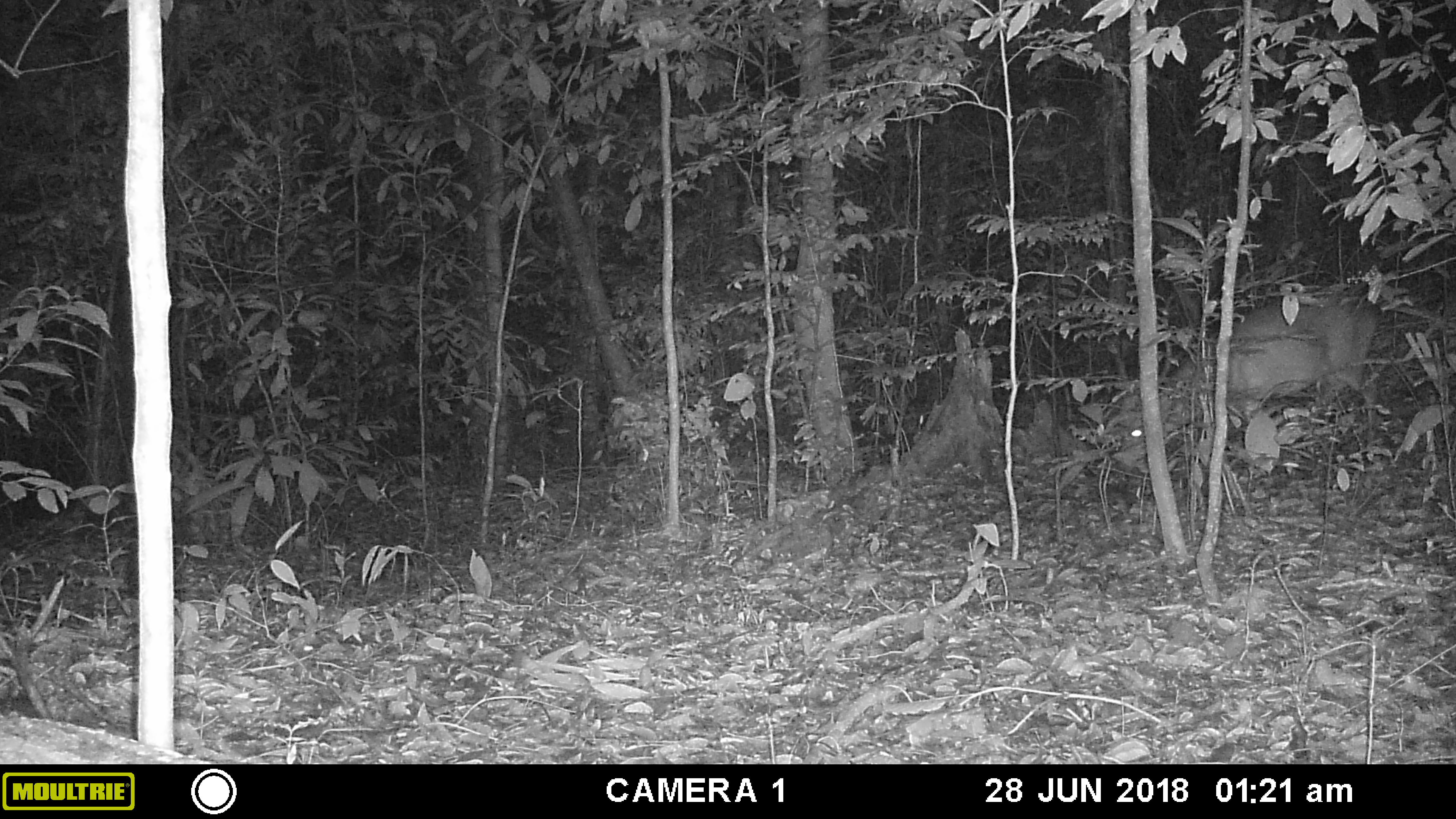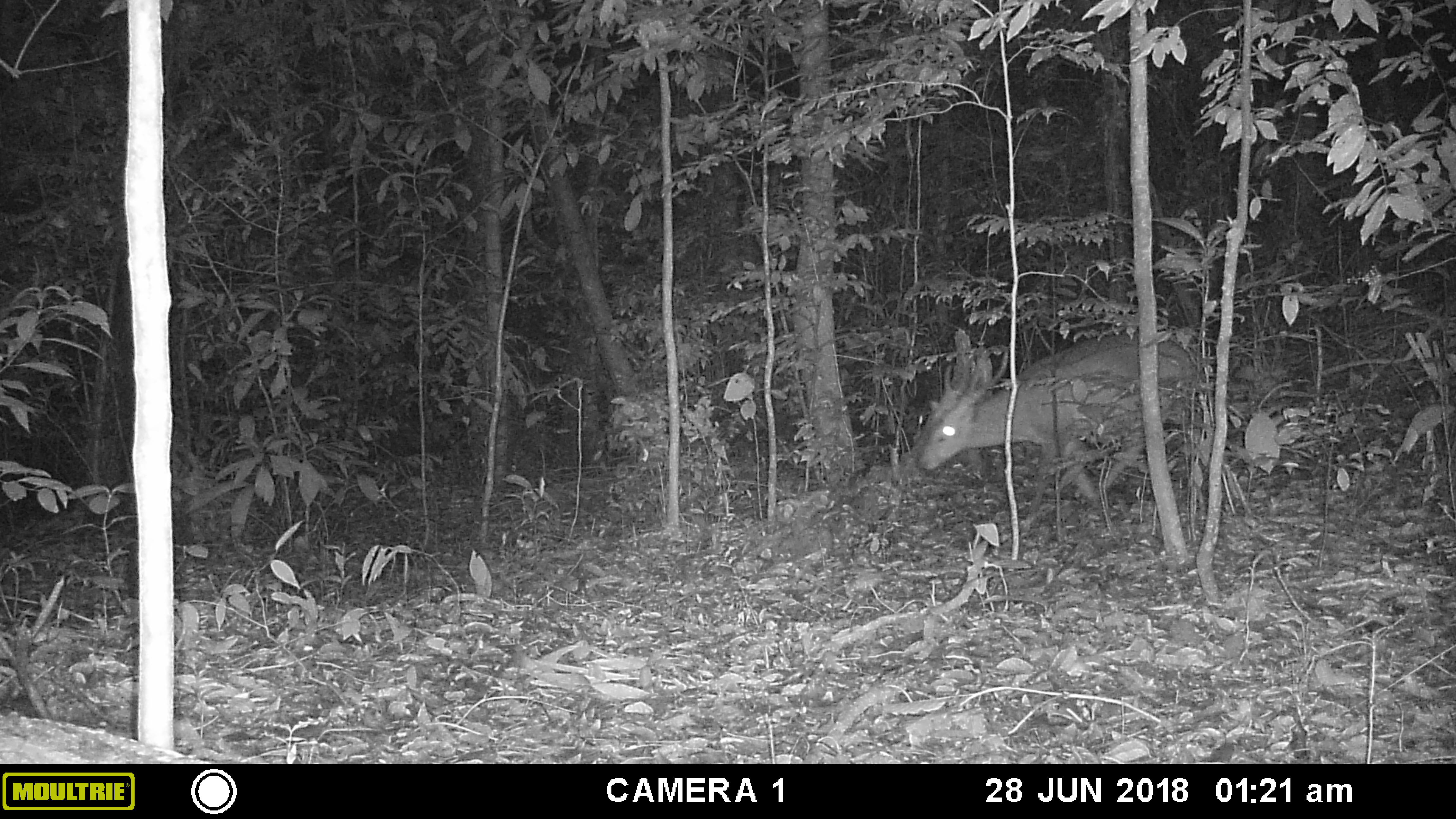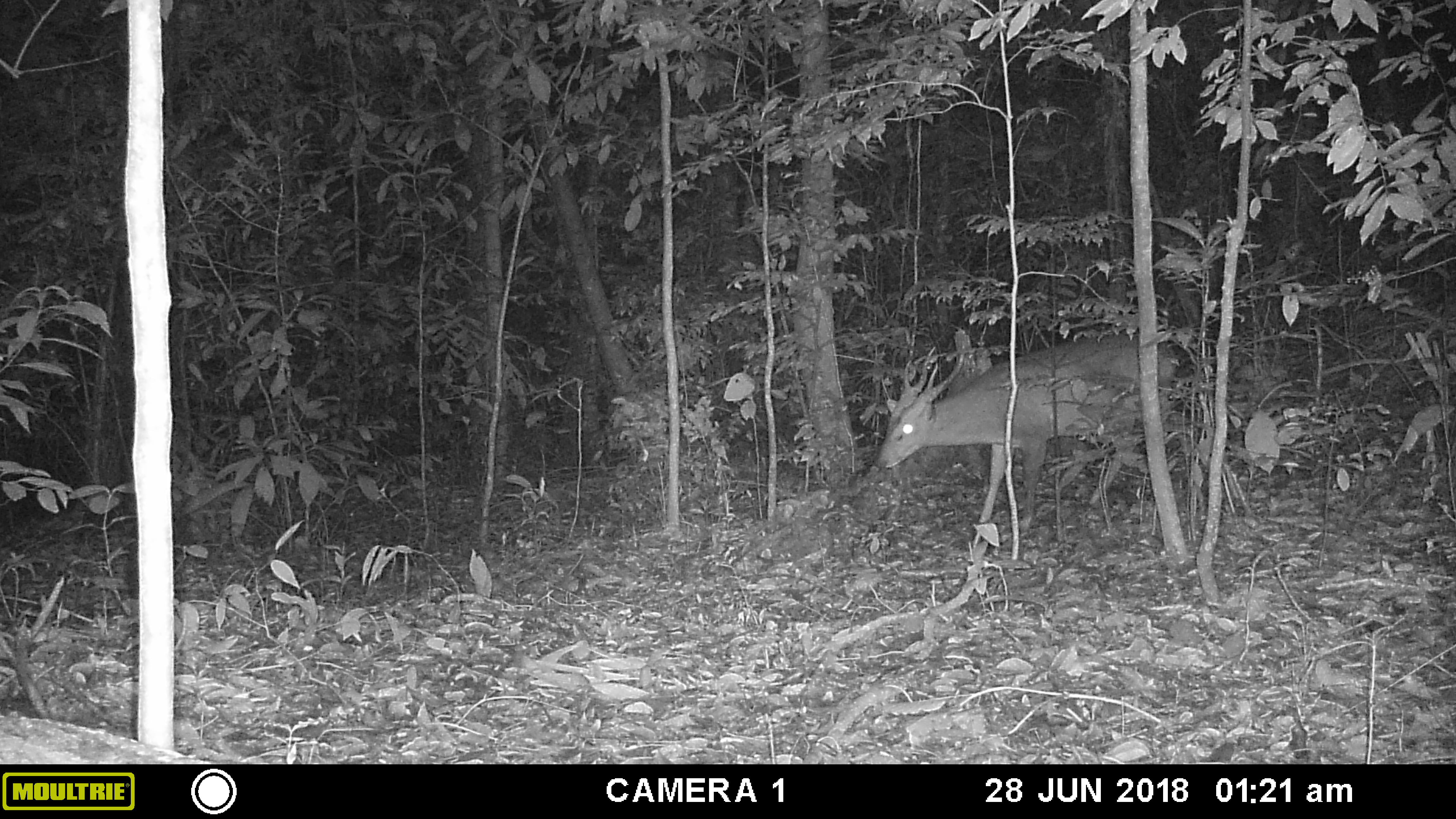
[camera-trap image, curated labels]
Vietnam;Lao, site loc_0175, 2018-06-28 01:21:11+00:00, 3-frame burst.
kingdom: Animalia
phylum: Chordata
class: Mammalia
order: Artiodactyla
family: Cervidae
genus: Muntiacus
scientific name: Muntiacus vuquangensis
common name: large-antlered muntjac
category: large antlered muntjac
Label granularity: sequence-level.